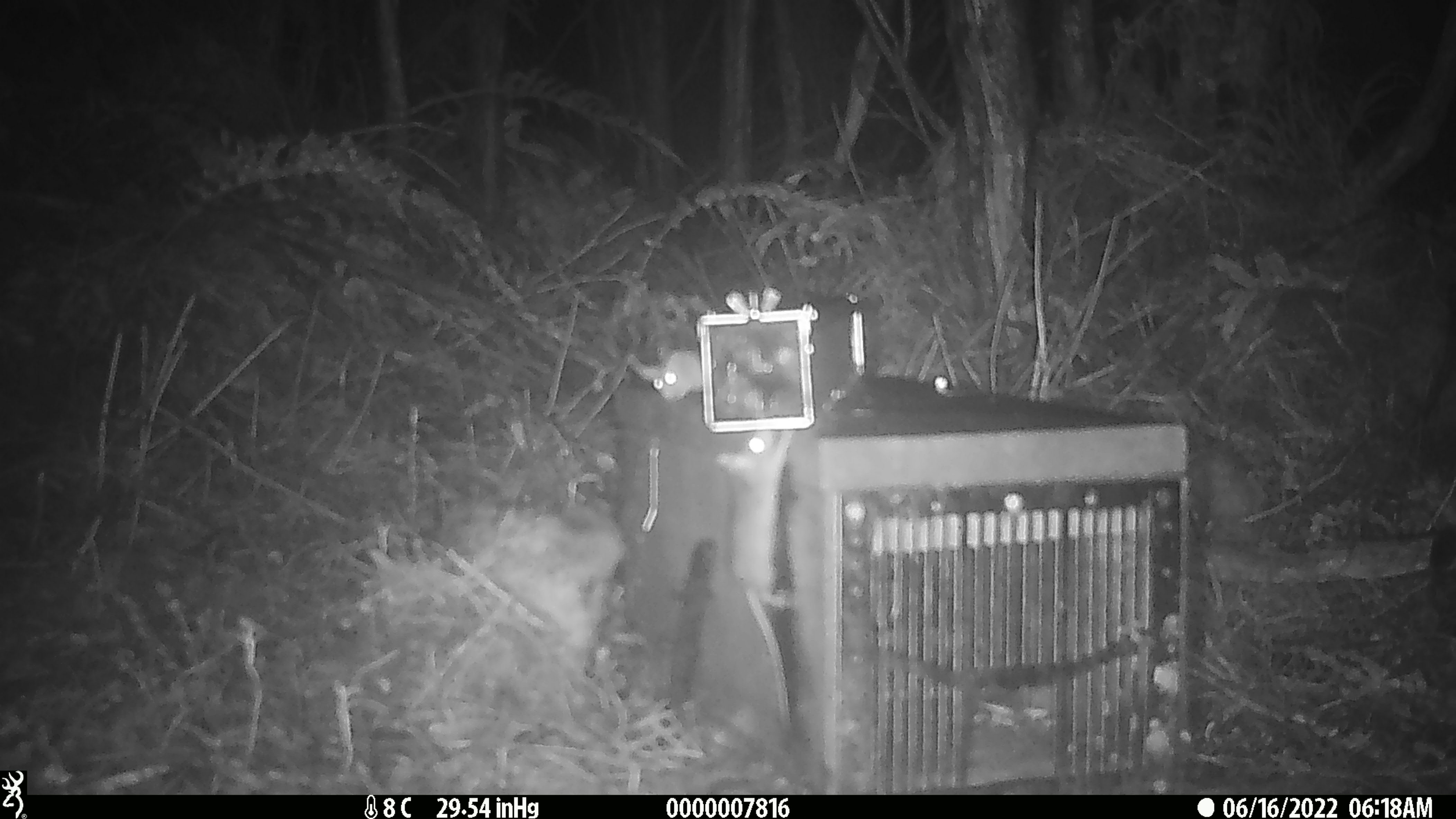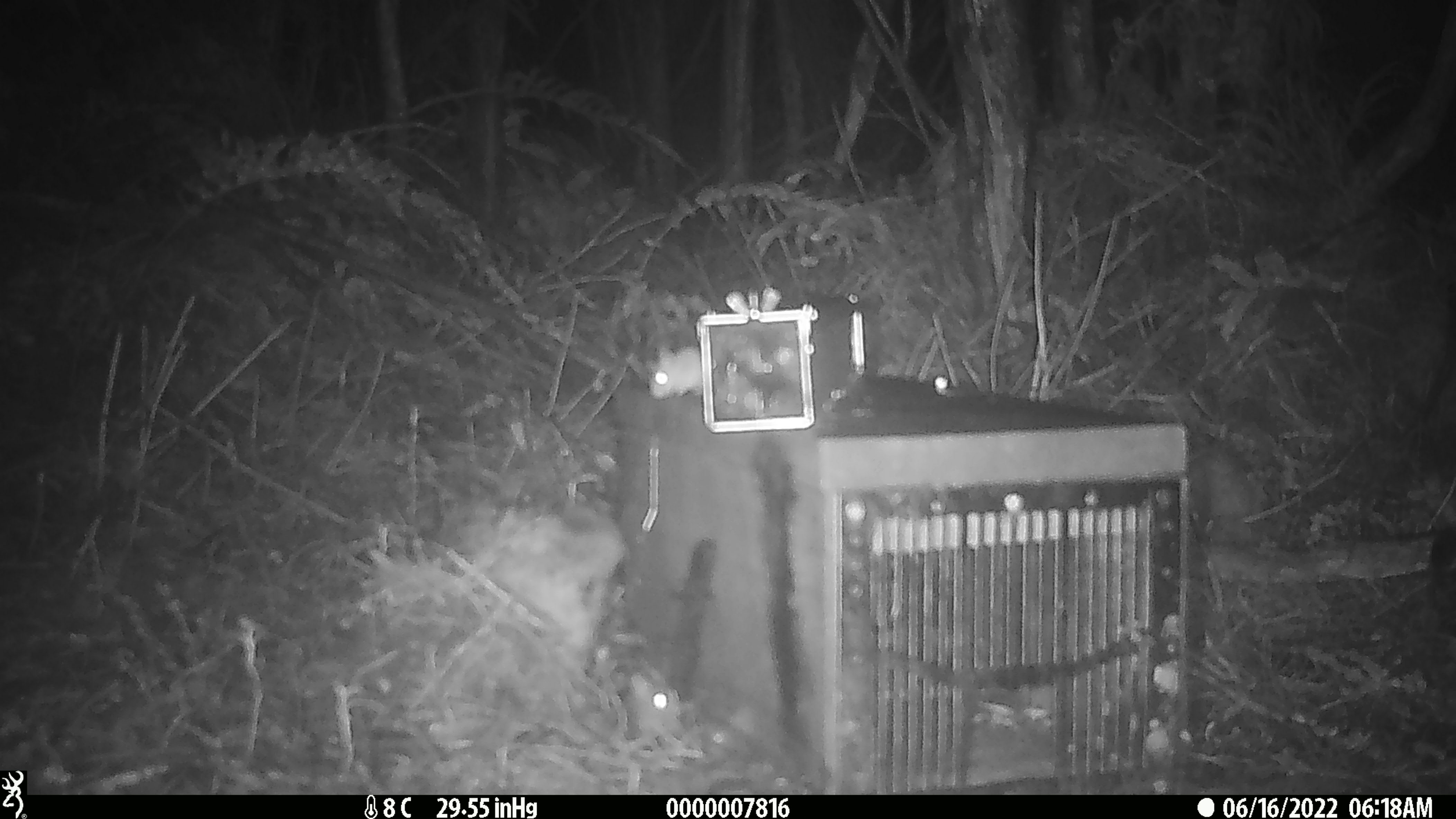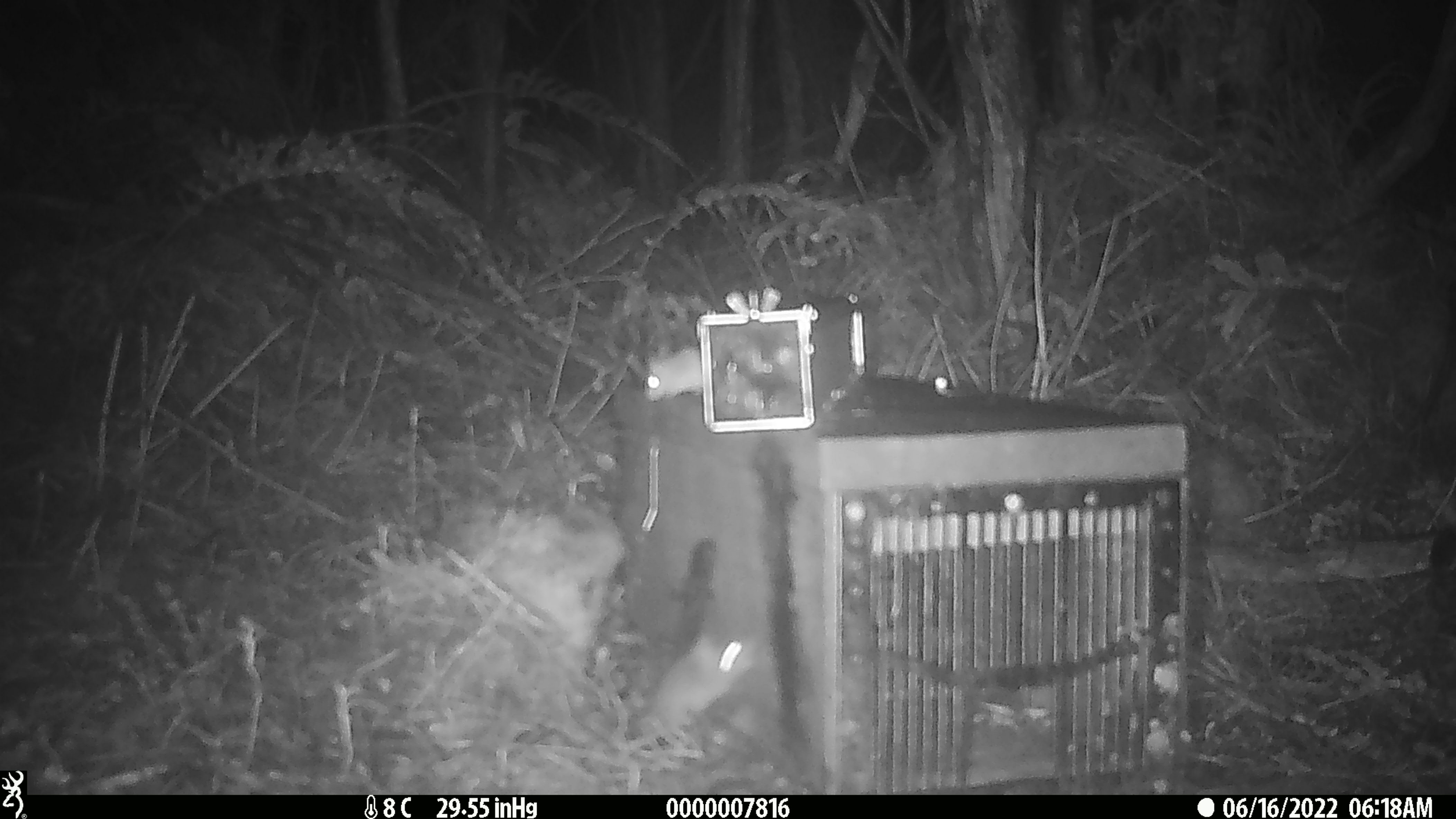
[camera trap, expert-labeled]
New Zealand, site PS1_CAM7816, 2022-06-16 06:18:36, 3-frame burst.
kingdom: Animalia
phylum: Chordata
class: Mammalia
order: Rodentia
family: Muridae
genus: Mus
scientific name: Mus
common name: mouse